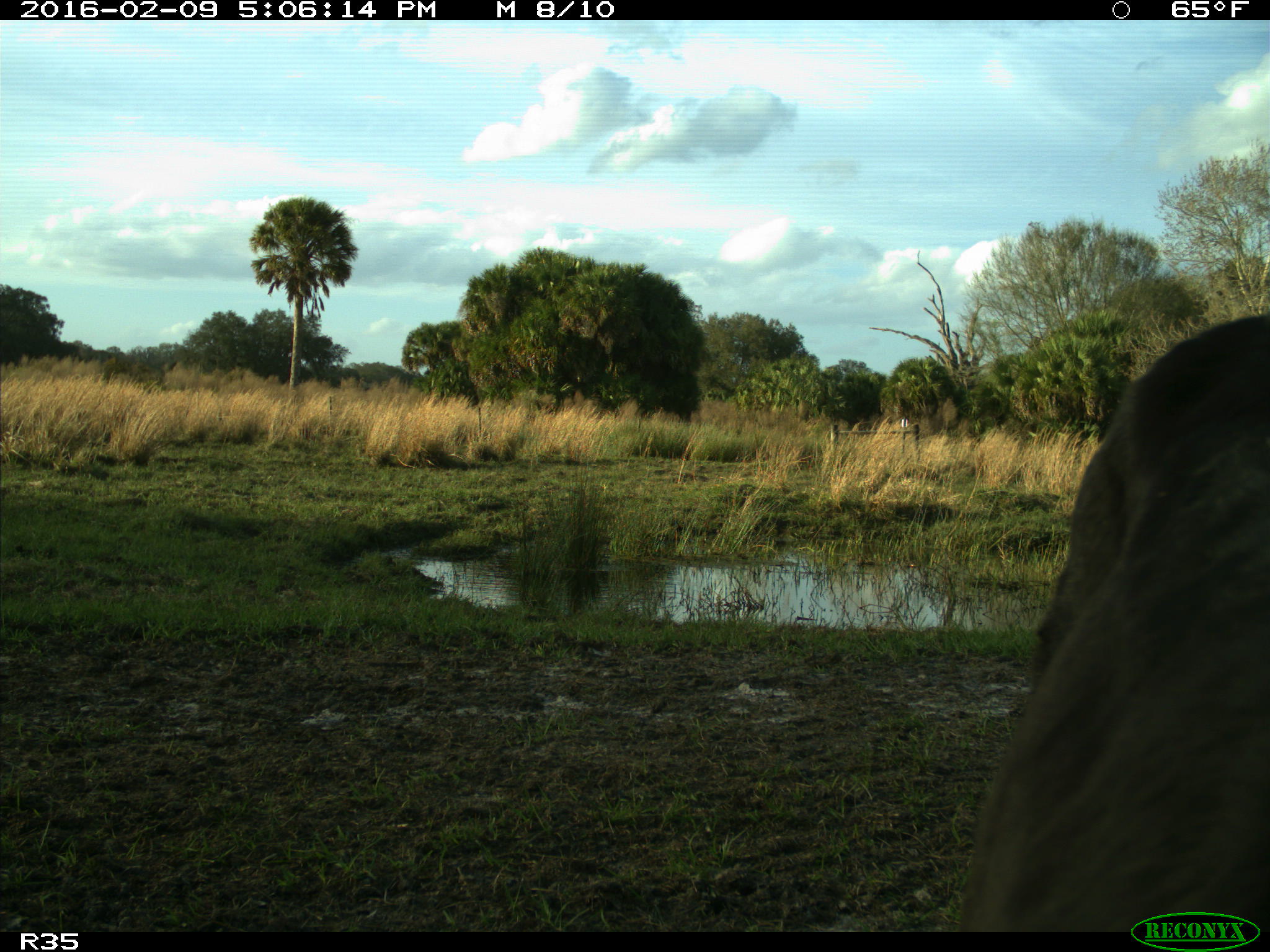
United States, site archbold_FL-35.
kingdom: Animalia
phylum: Chordata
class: Mammalia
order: Artiodactyla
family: Bovidae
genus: Bos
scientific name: Bos taurus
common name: domestic cow